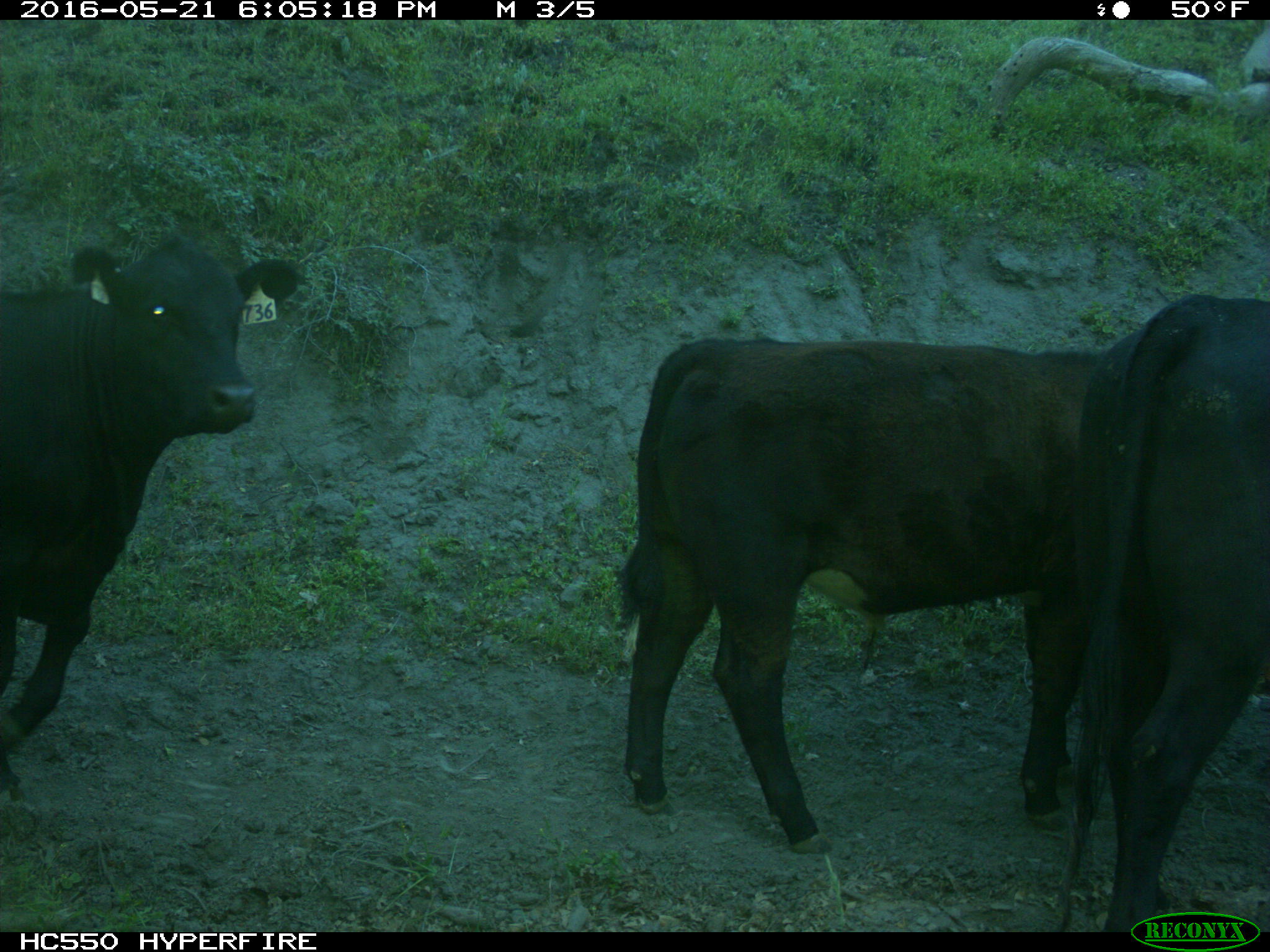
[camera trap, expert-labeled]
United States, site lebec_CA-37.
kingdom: Animalia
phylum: Chordata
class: Mammalia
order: Artiodactyla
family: Bovidae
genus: Bos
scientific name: Bos taurus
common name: domestic cow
Bos taurus (domestic cow).